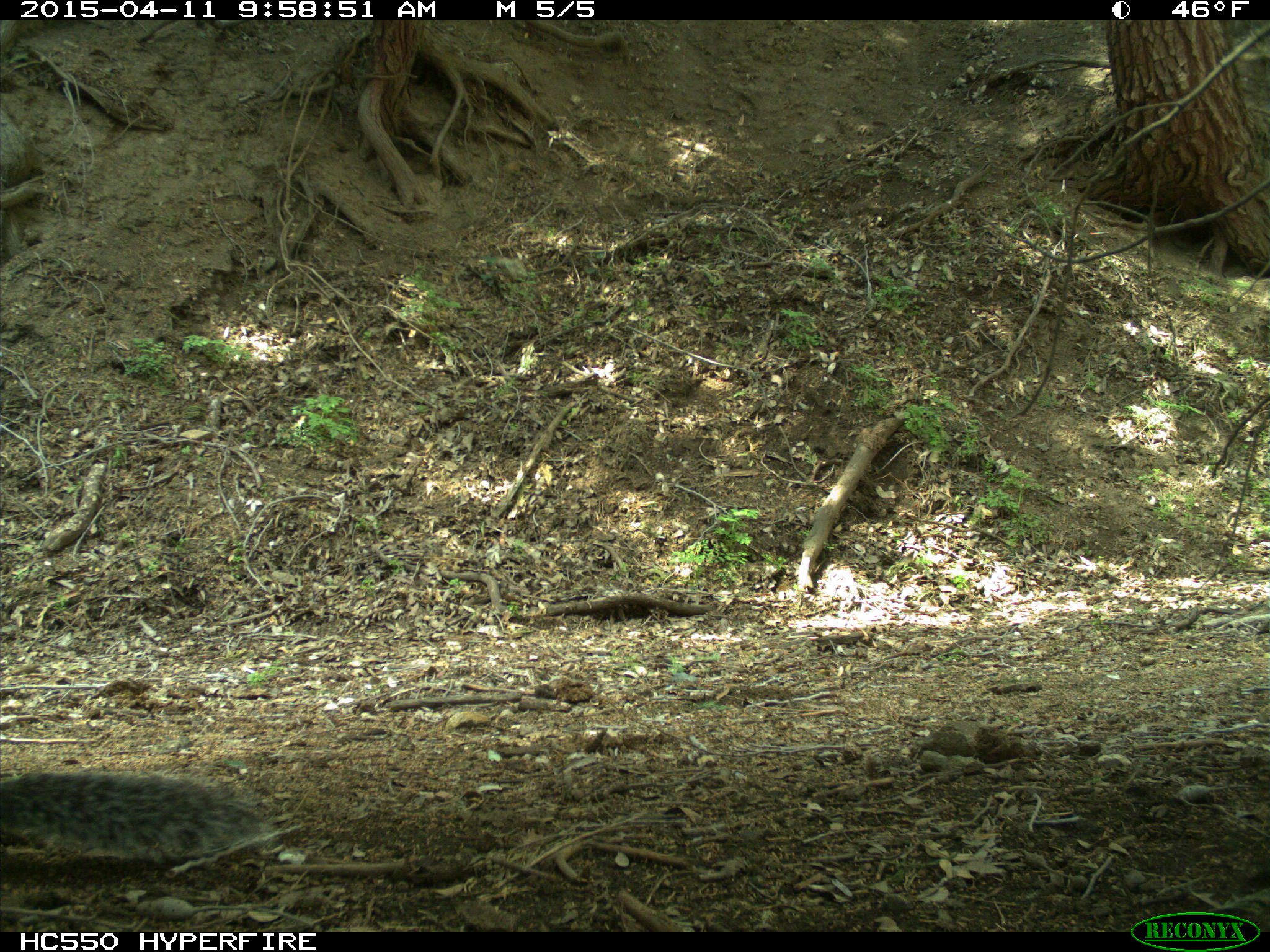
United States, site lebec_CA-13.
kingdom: Animalia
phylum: Chordata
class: Mammalia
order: Rodentia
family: Sciuridae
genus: Sciurus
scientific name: Sciurus carolinensis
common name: eastern gray squirrel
Sciurus carolinensis (eastern gray squirrel).